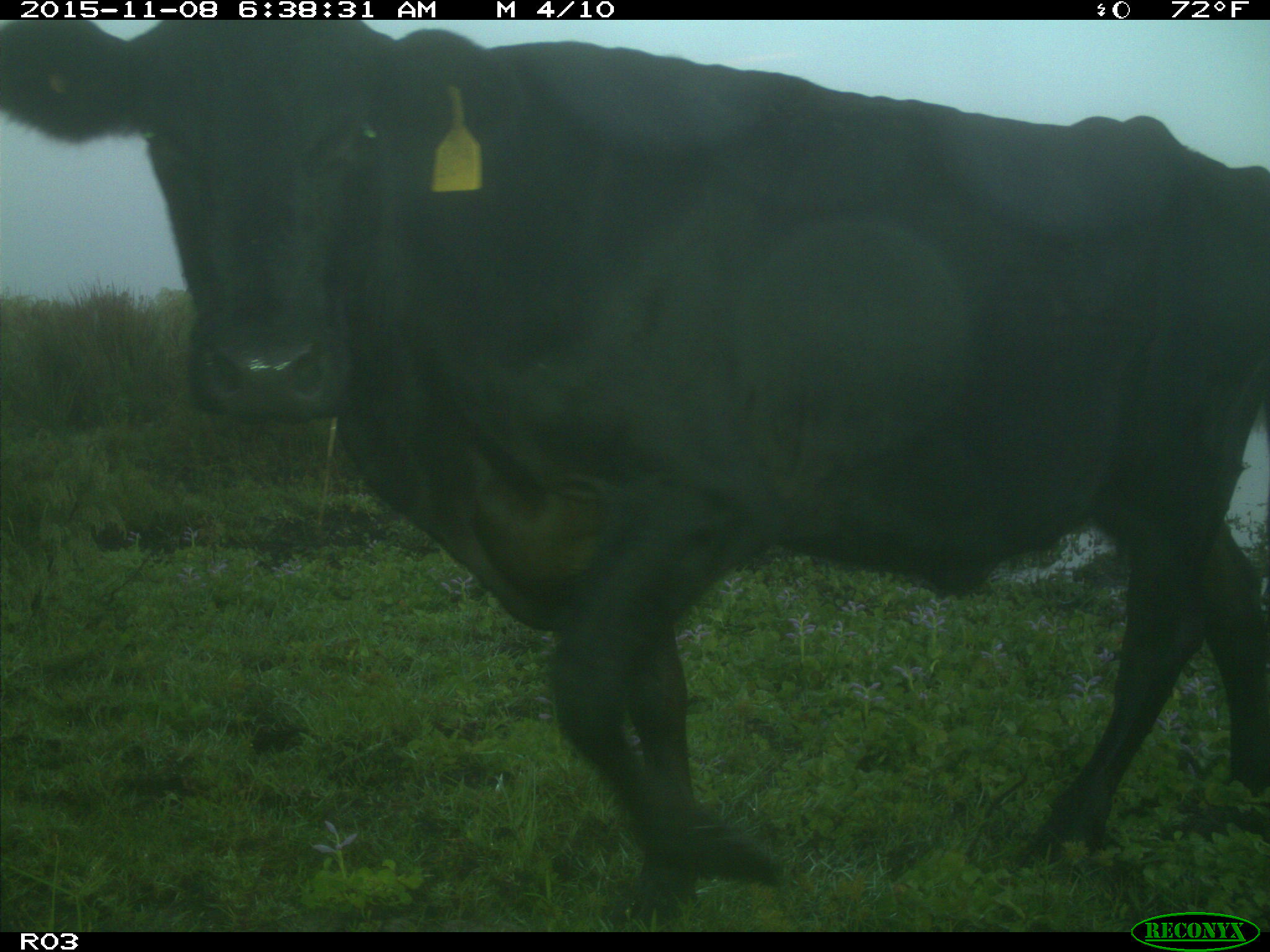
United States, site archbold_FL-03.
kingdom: Animalia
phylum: Chordata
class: Mammalia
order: Artiodactyla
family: Bovidae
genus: Bos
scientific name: Bos taurus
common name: domestic cow